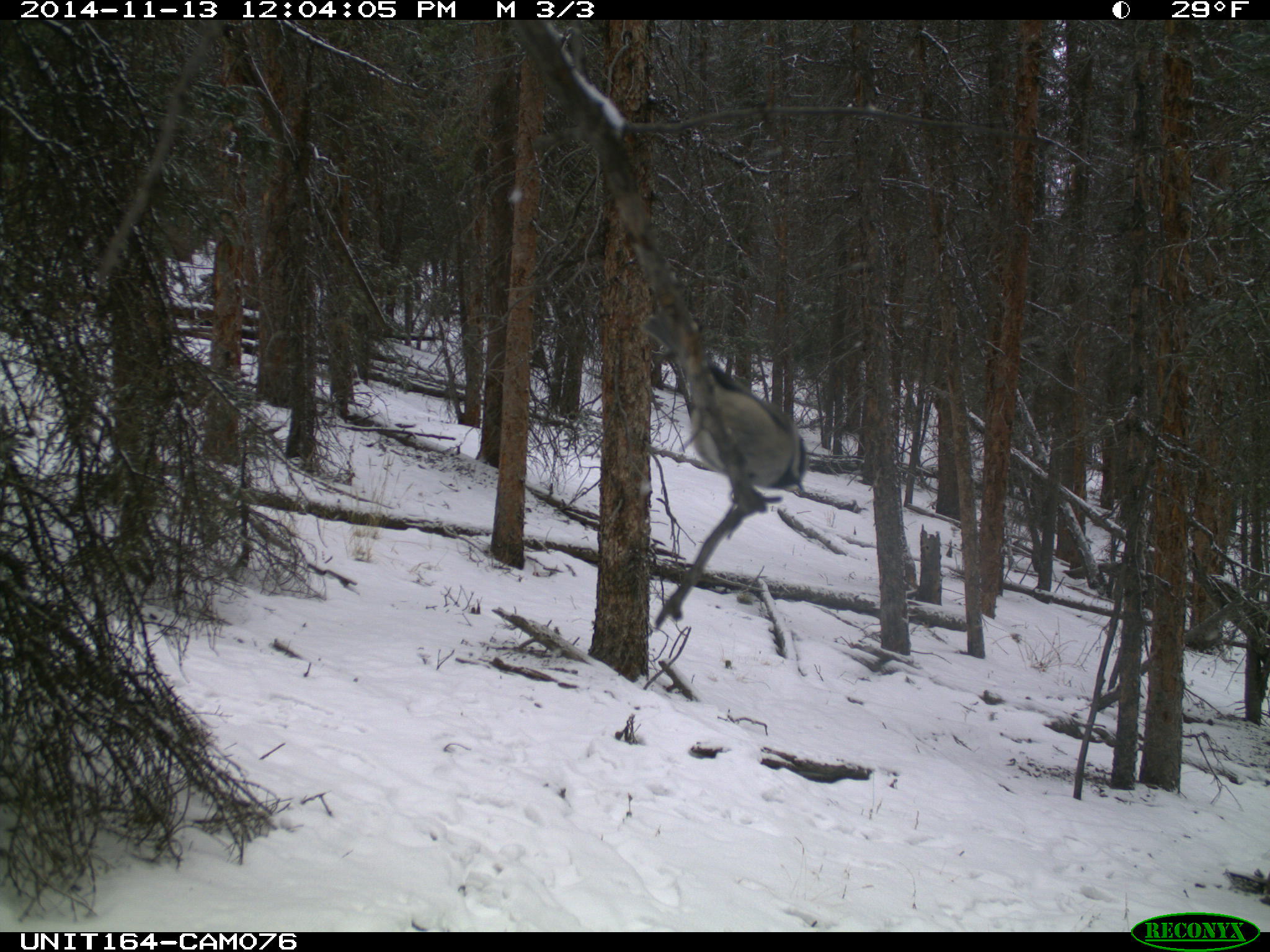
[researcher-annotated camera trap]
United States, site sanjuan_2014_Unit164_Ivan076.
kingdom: Animalia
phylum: Chordata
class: Aves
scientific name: Aves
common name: birds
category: unidentified bird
Unidentified bird (birds) (Aves).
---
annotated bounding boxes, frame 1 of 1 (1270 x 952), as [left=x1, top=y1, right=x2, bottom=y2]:
animal: [left=641, top=314, right=807, bottom=498]